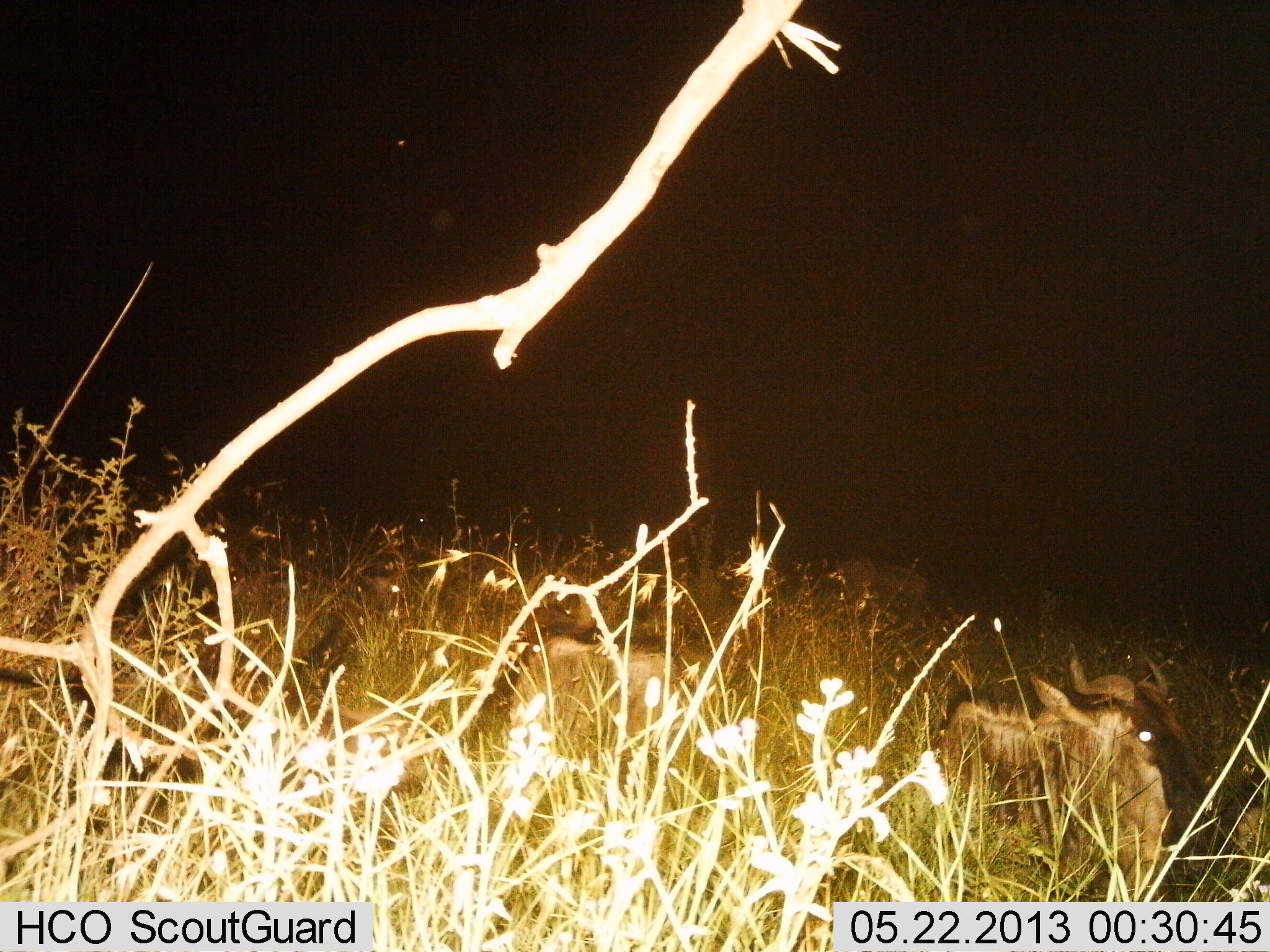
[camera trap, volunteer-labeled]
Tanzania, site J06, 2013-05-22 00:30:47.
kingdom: Animalia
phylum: Chordata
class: Mammalia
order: Artiodactyla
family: Bovidae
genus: Connochaetes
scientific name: Connochaetes taurinus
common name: blue wildebeest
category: wildebeest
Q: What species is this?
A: Wildebeest (blue wildebeest) (Connochaetes taurinus).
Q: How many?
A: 2.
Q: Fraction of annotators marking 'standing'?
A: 4%.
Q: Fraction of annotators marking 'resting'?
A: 92%.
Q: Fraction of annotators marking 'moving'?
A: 4%.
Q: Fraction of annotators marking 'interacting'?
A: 0%.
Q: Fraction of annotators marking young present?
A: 0%.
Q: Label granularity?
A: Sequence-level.